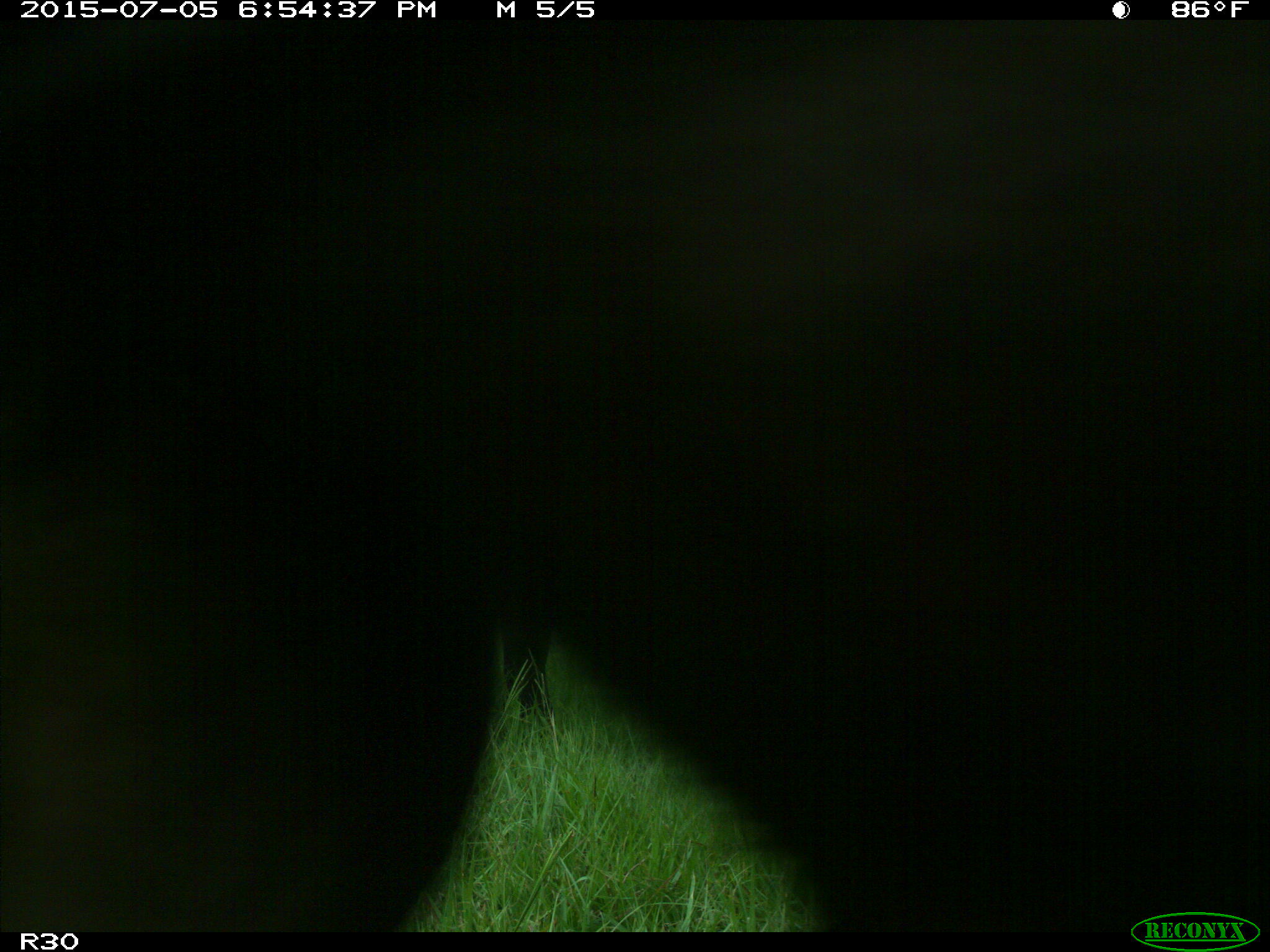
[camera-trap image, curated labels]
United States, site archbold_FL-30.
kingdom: Animalia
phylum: Chordata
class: Mammalia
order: Artiodactyla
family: Bovidae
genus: Bos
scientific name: Bos taurus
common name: domestic cow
Bos taurus (domestic cow).